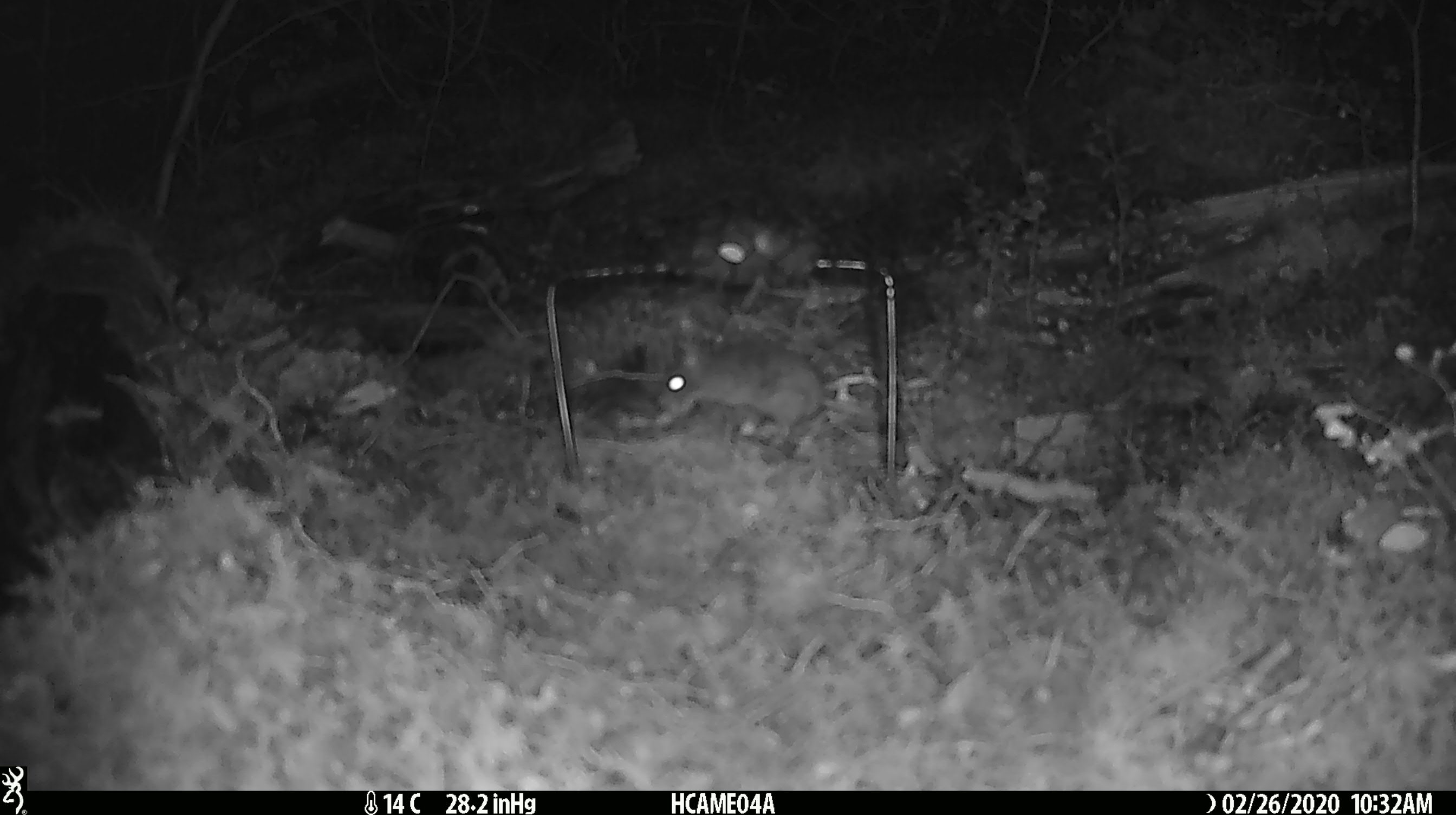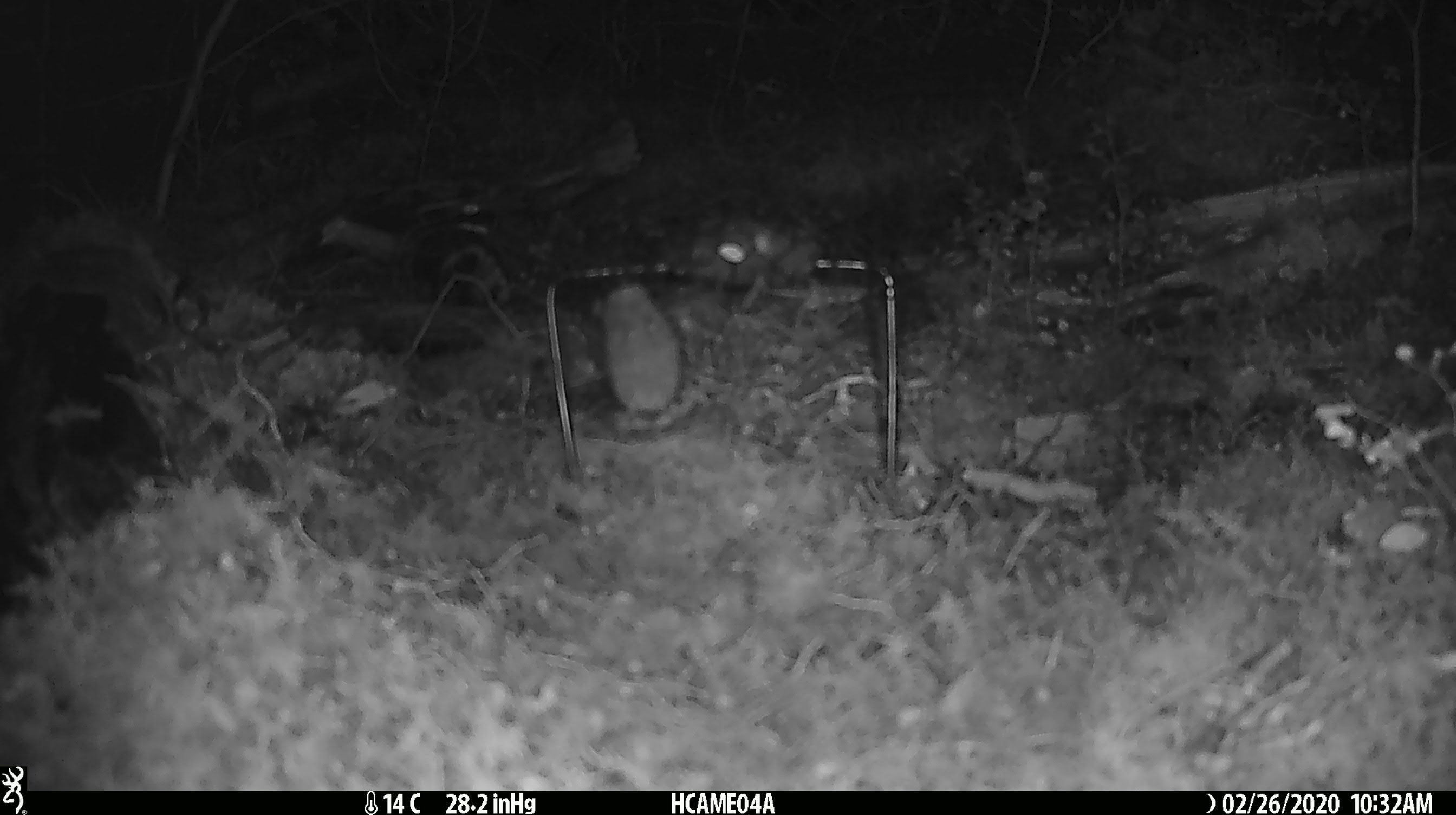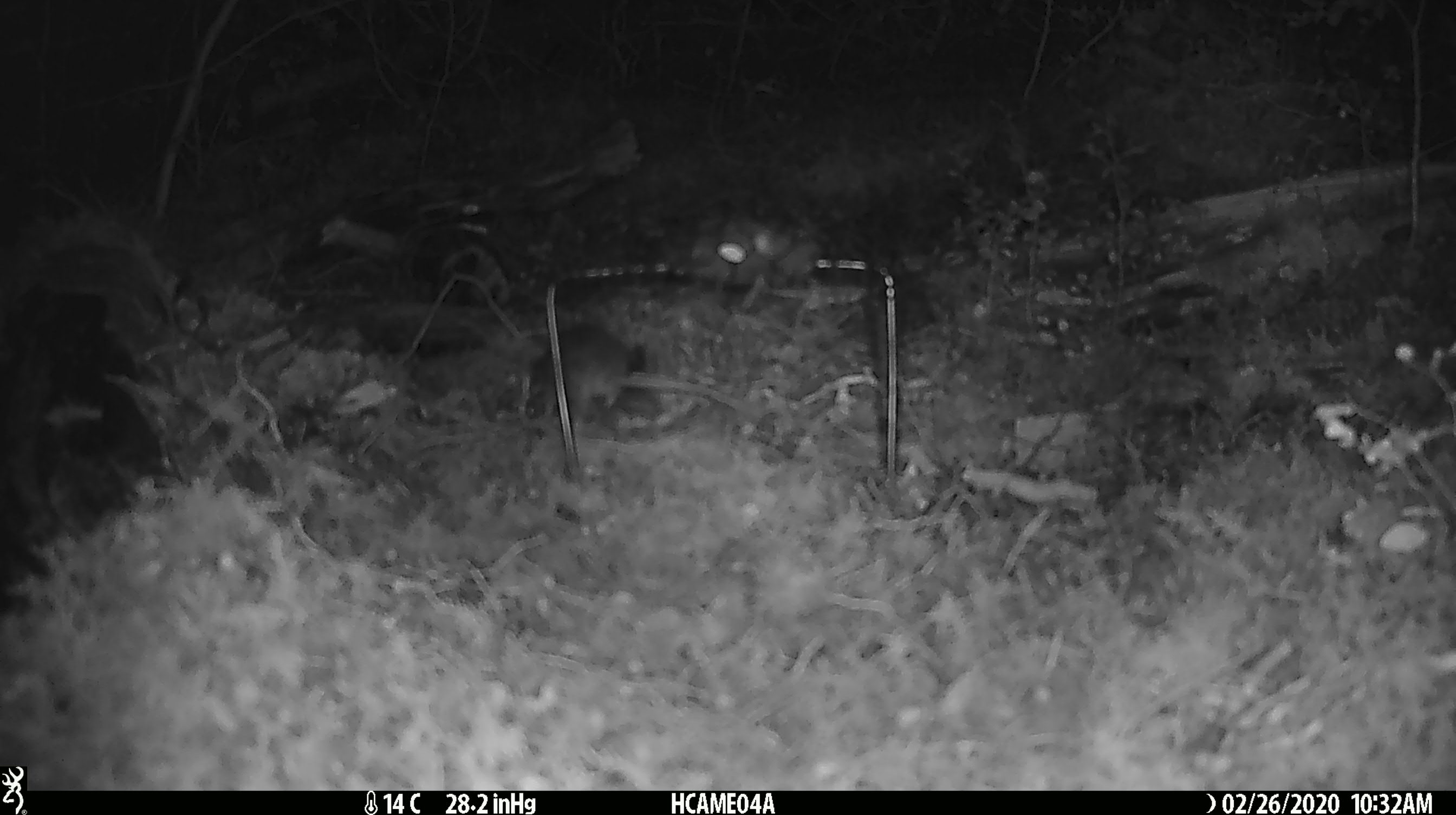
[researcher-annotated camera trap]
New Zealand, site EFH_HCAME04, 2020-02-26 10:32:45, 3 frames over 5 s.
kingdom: Animalia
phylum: Chordata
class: Mammalia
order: Rodentia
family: Muridae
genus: Mus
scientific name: Mus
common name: mouse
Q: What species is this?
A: Mouse (Mus).